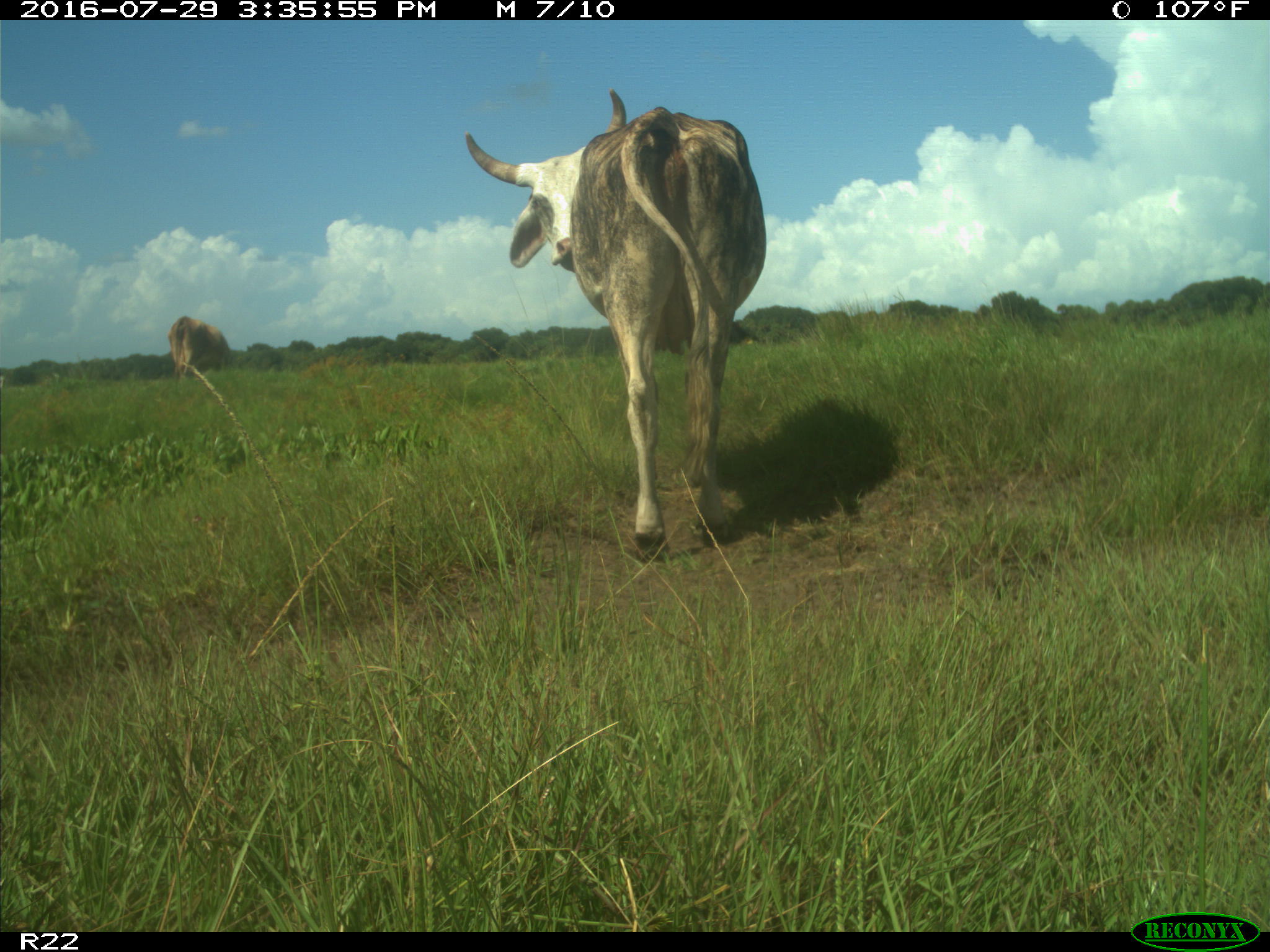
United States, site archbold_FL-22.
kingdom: Animalia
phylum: Chordata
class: Mammalia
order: Artiodactyla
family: Bovidae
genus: Bos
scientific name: Bos taurus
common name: domestic cow